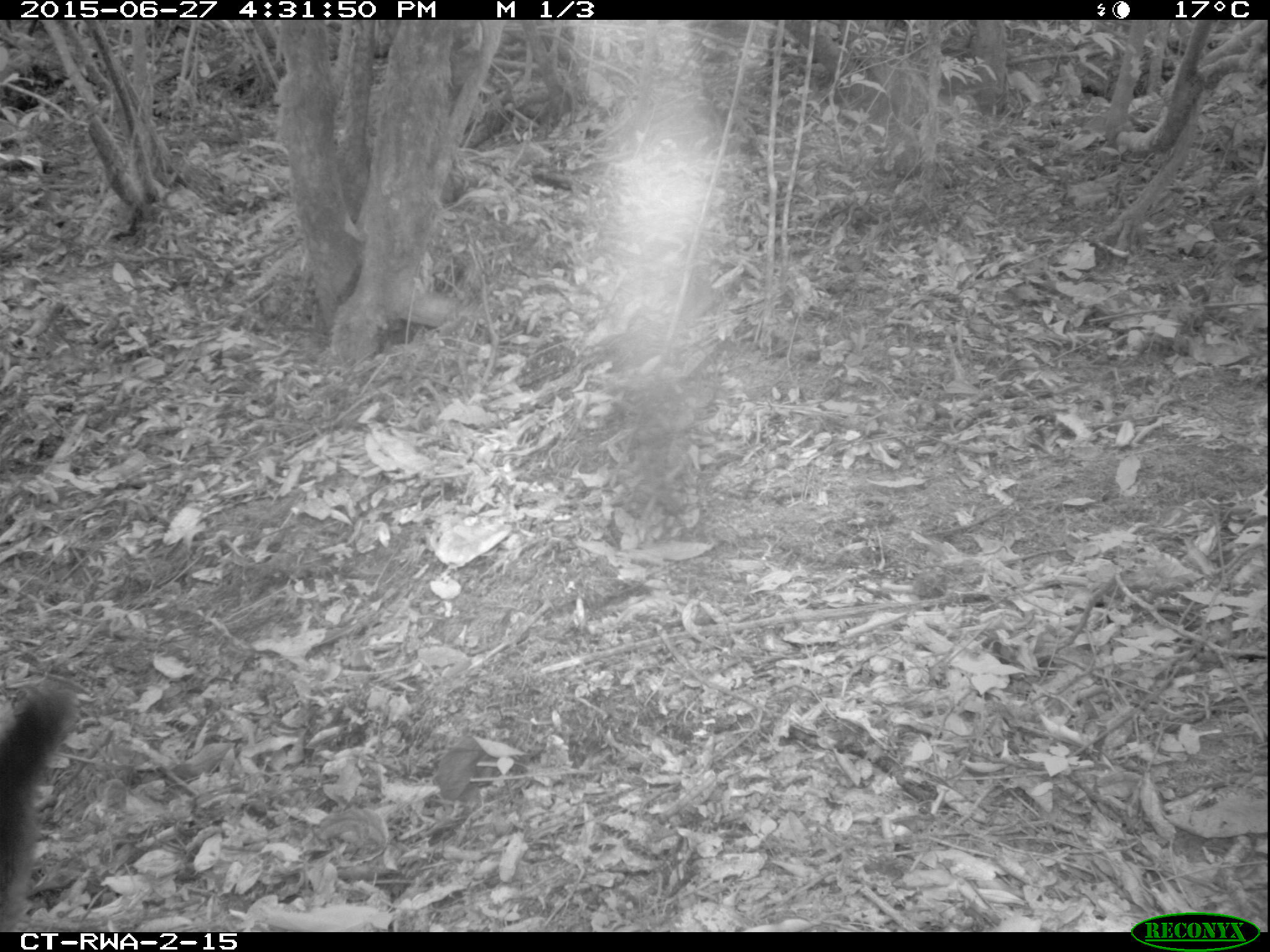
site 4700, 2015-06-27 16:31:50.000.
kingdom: Animalia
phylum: Chordata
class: Mammalia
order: Primates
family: Cercopithecidae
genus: Allochrocebus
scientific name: Allochrocebus lhoesti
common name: l'hoest's monkey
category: cercopithecus lhoesti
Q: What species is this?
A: Cercopithecus lhoesti (l'hoest's monkey) (Allochrocebus lhoesti).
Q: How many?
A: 1.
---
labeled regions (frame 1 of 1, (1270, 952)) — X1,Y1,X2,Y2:
cercopithecus lhoesti: 0,669,78,932